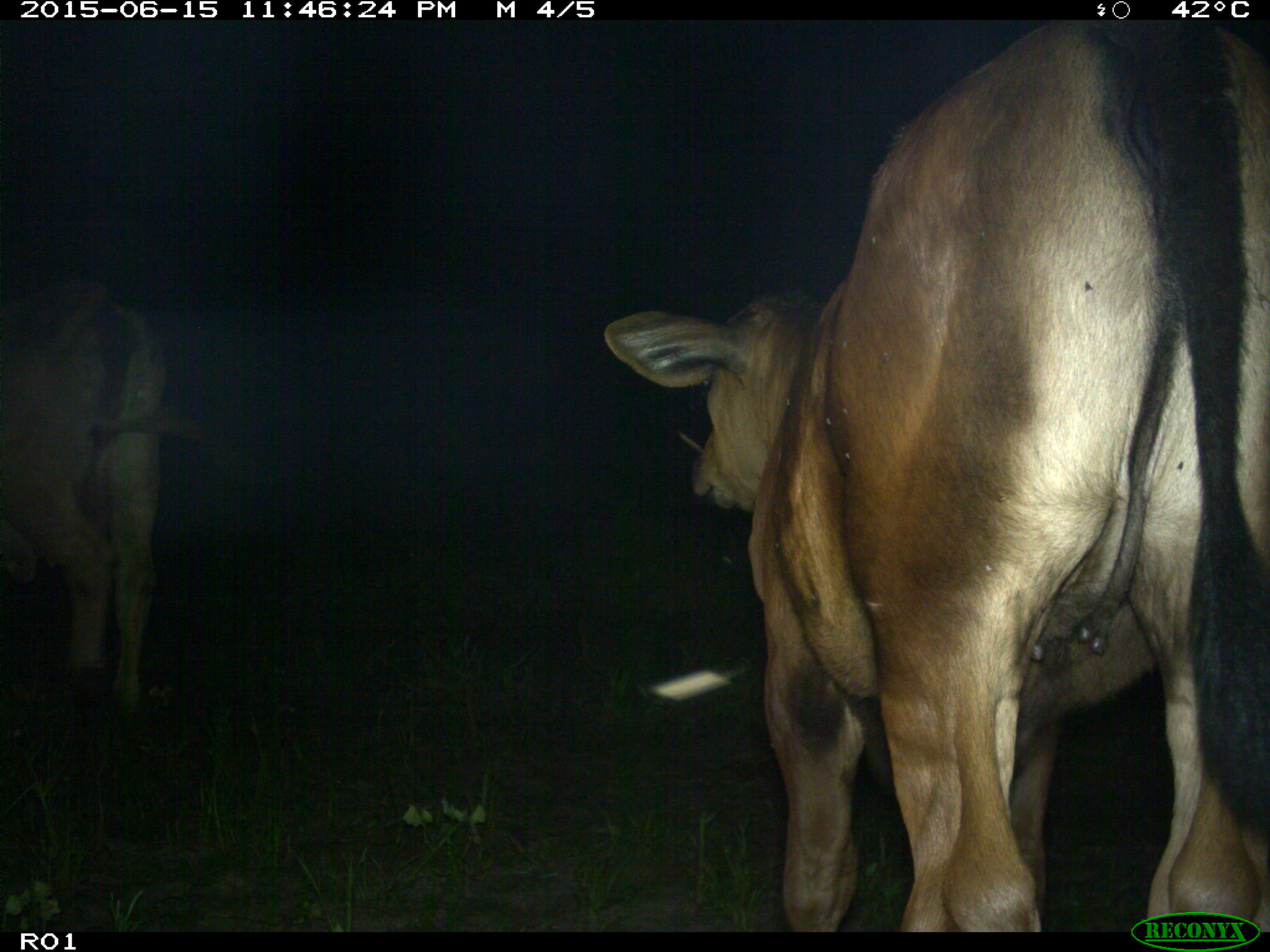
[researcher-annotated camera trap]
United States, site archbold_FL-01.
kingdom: Animalia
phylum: Chordata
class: Mammalia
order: Artiodactyla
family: Bovidae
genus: Bos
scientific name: Bos taurus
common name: domestic cow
Bos taurus (domestic cow).